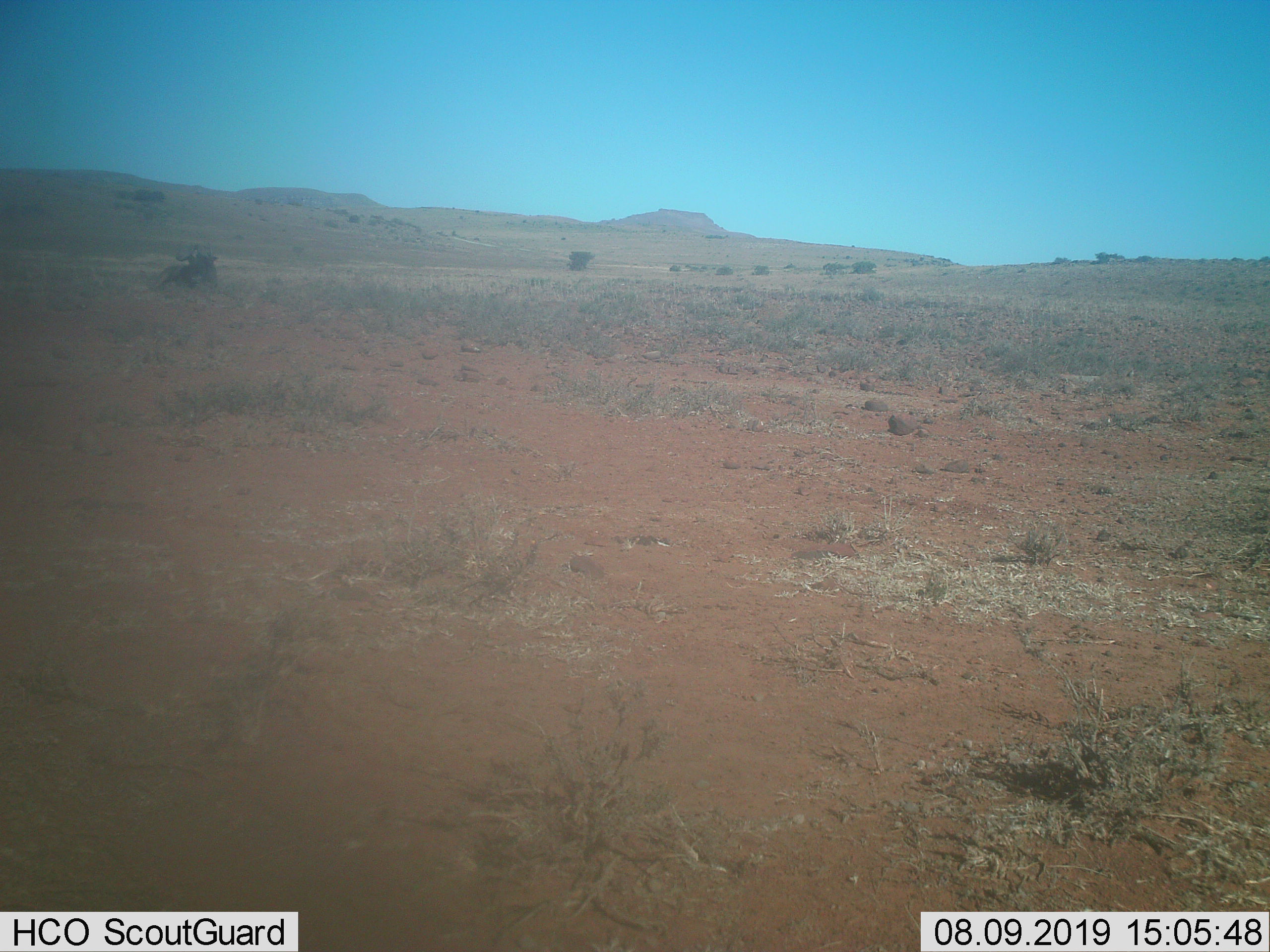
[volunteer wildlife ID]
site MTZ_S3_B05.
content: unidentified animal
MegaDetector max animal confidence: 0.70